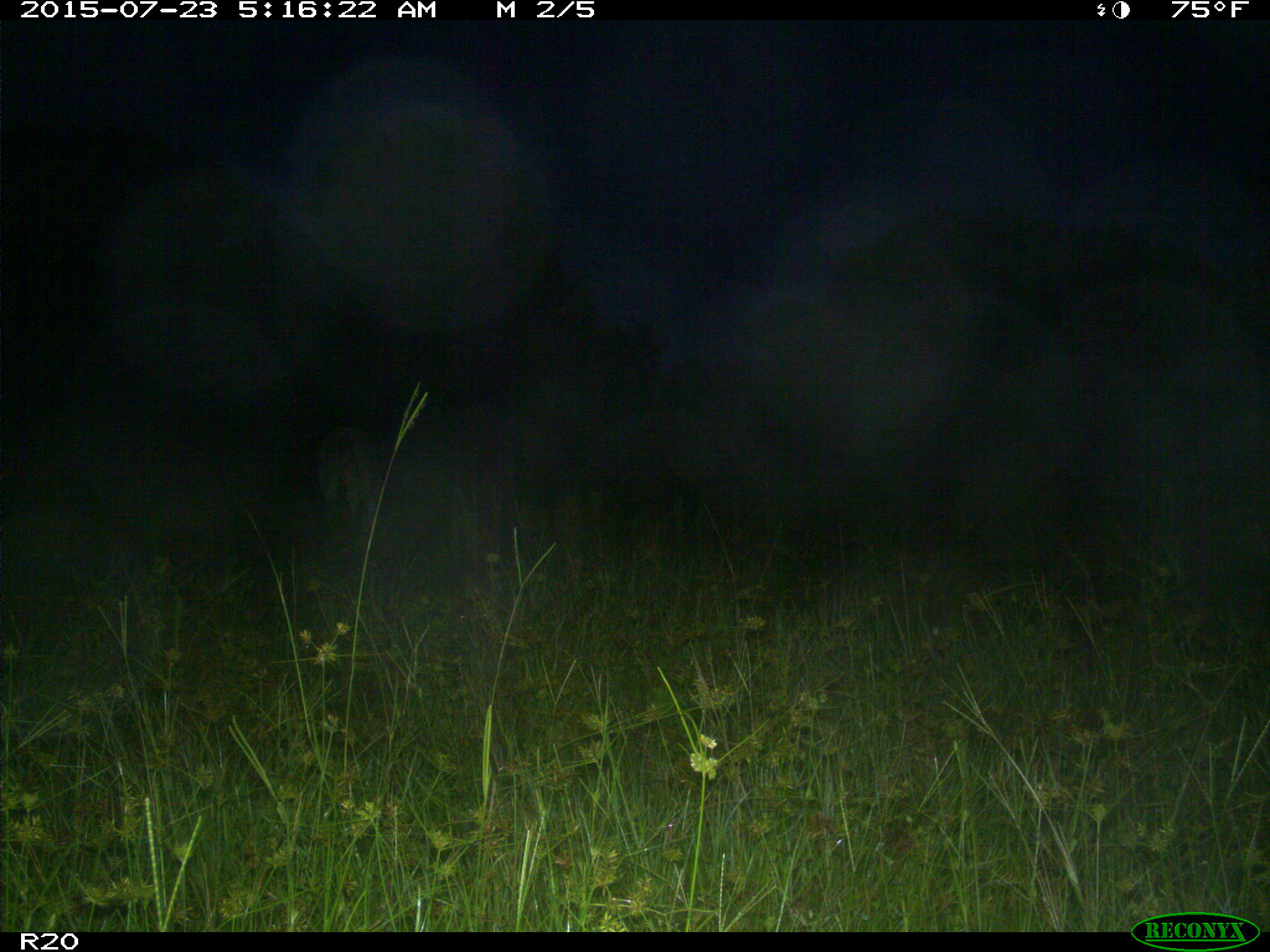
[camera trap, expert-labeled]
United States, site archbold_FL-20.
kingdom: Animalia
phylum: Chordata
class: Mammalia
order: Artiodactyla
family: Bovidae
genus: Bos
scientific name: Bos taurus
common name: domestic cow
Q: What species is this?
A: Bos taurus (domestic cow).